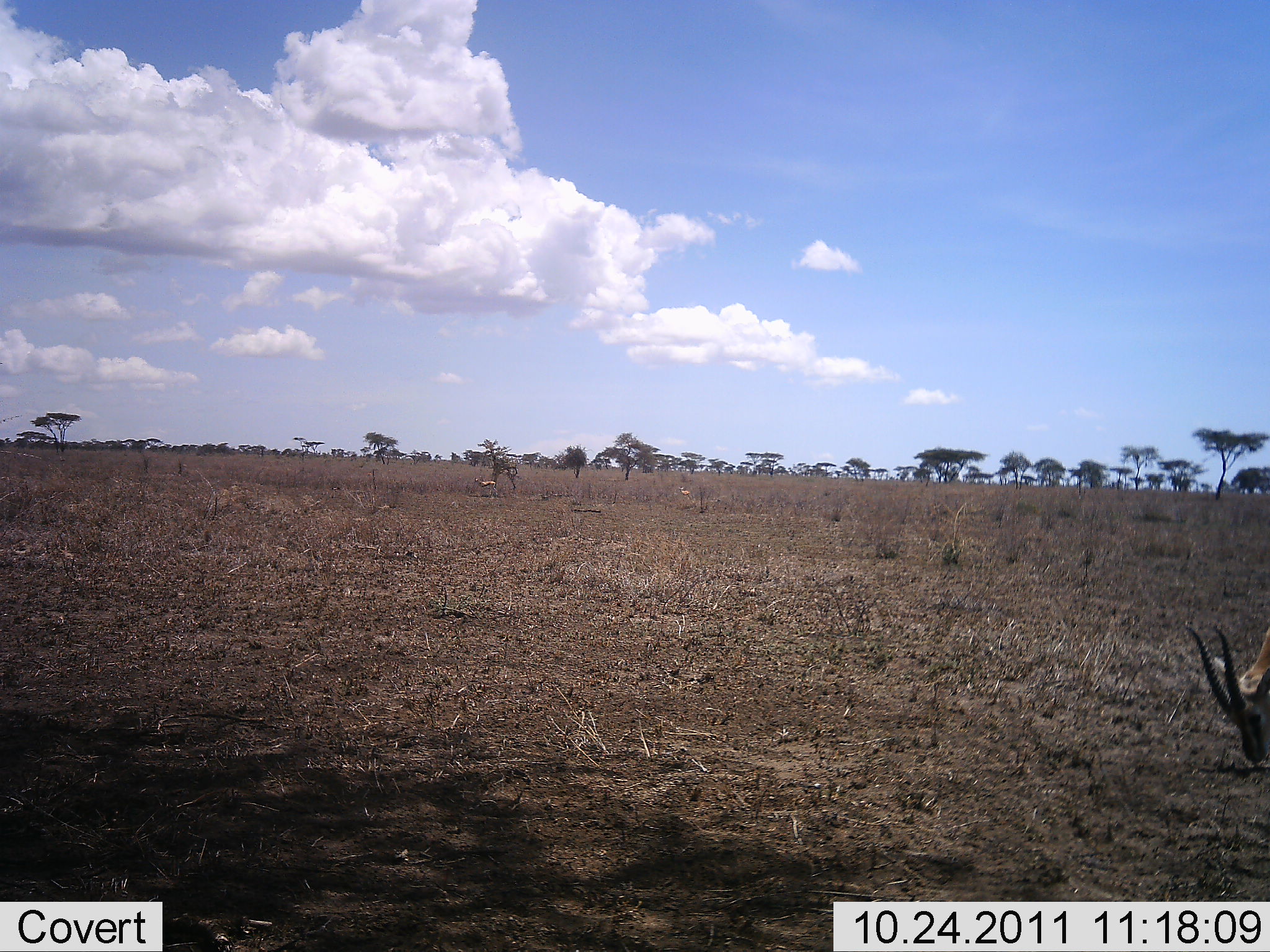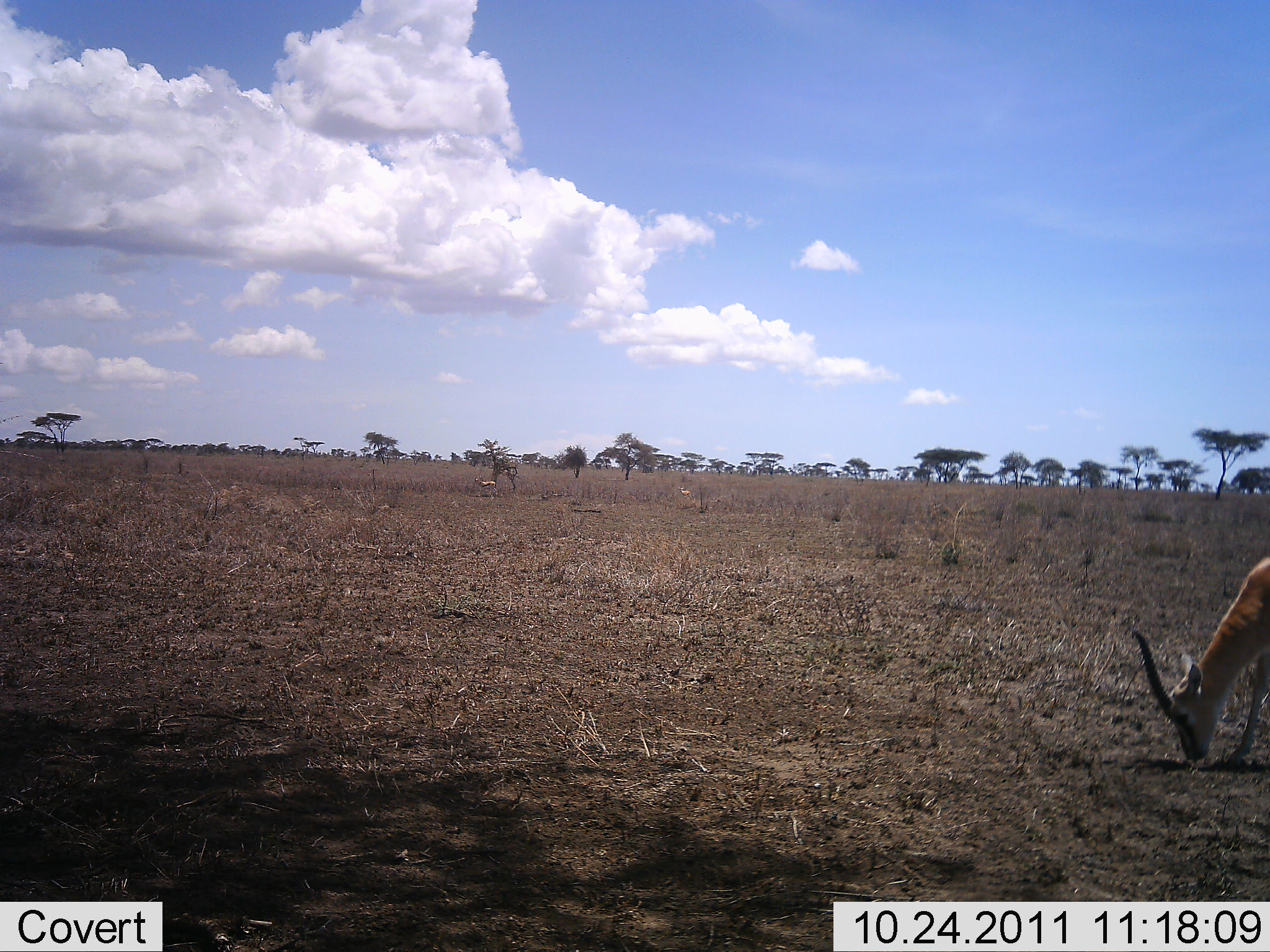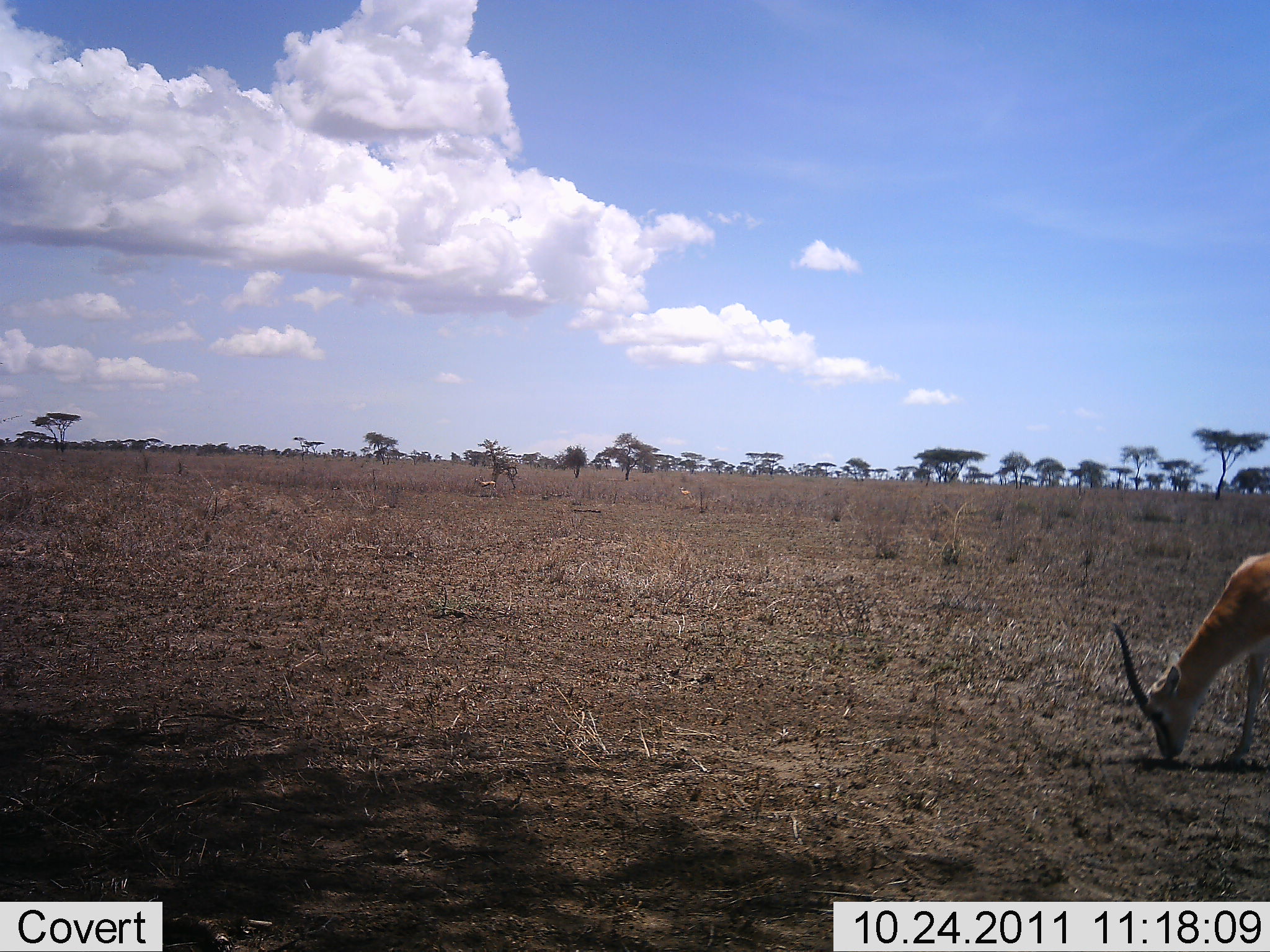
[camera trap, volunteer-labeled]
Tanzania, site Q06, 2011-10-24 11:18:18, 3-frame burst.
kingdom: Animalia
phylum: Chordata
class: Mammalia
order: Artiodactyla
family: Bovidae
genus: Eudorcas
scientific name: Eudorcas thomsonii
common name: thomson's gazelle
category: gazellethomsons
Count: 1.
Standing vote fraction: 27%.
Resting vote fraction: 0%.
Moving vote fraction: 20%.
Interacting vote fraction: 0%.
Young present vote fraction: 0%.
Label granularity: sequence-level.